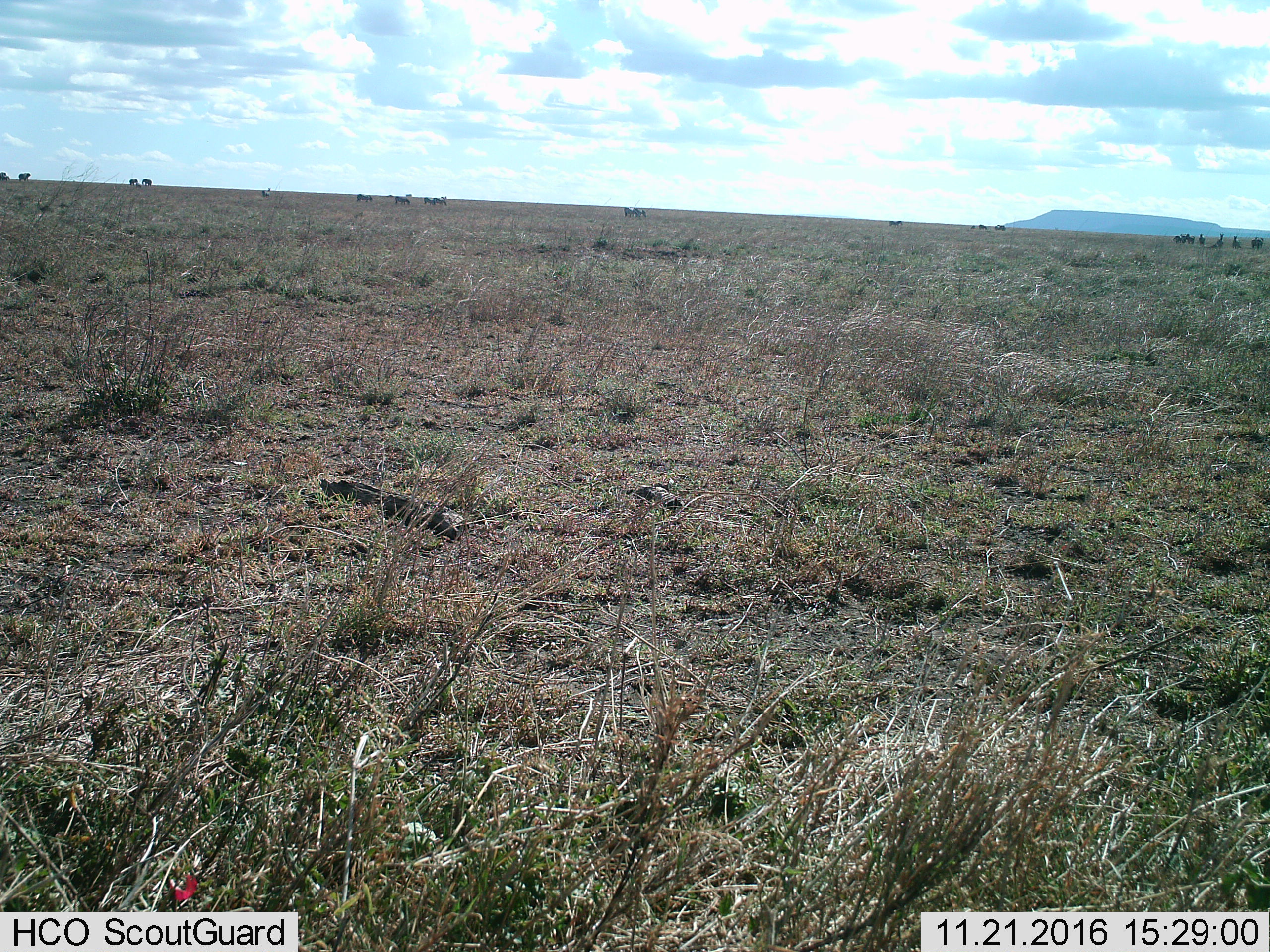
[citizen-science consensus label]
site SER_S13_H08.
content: unidentified animal